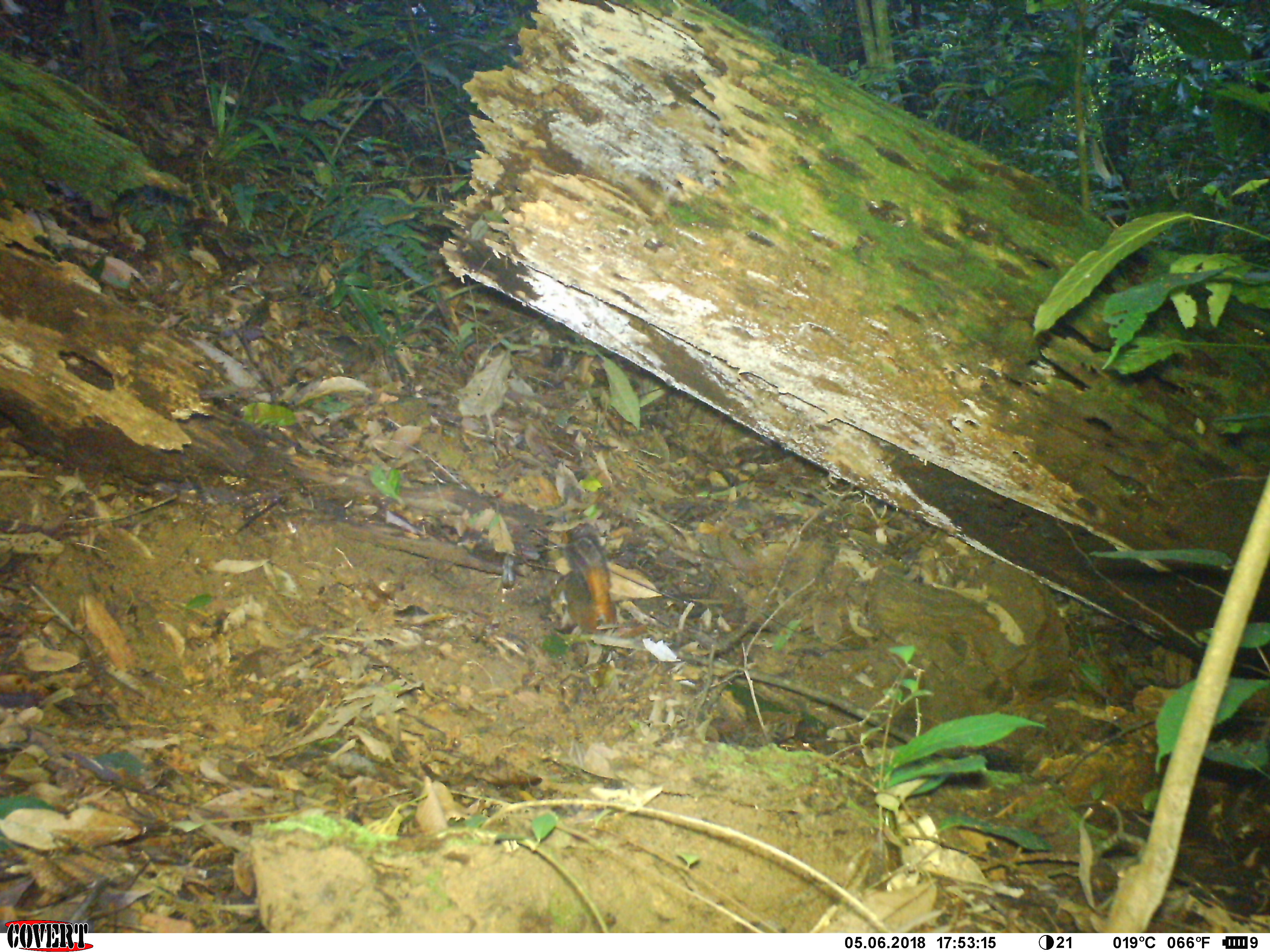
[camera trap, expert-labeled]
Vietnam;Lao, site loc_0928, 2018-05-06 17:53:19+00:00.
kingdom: Animalia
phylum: Chordata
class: Mammalia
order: Rodentia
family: Sciuridae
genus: Dremomys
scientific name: Dremomys rufigenis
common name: red-cheeked squirrel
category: red cheeked squirrel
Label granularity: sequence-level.